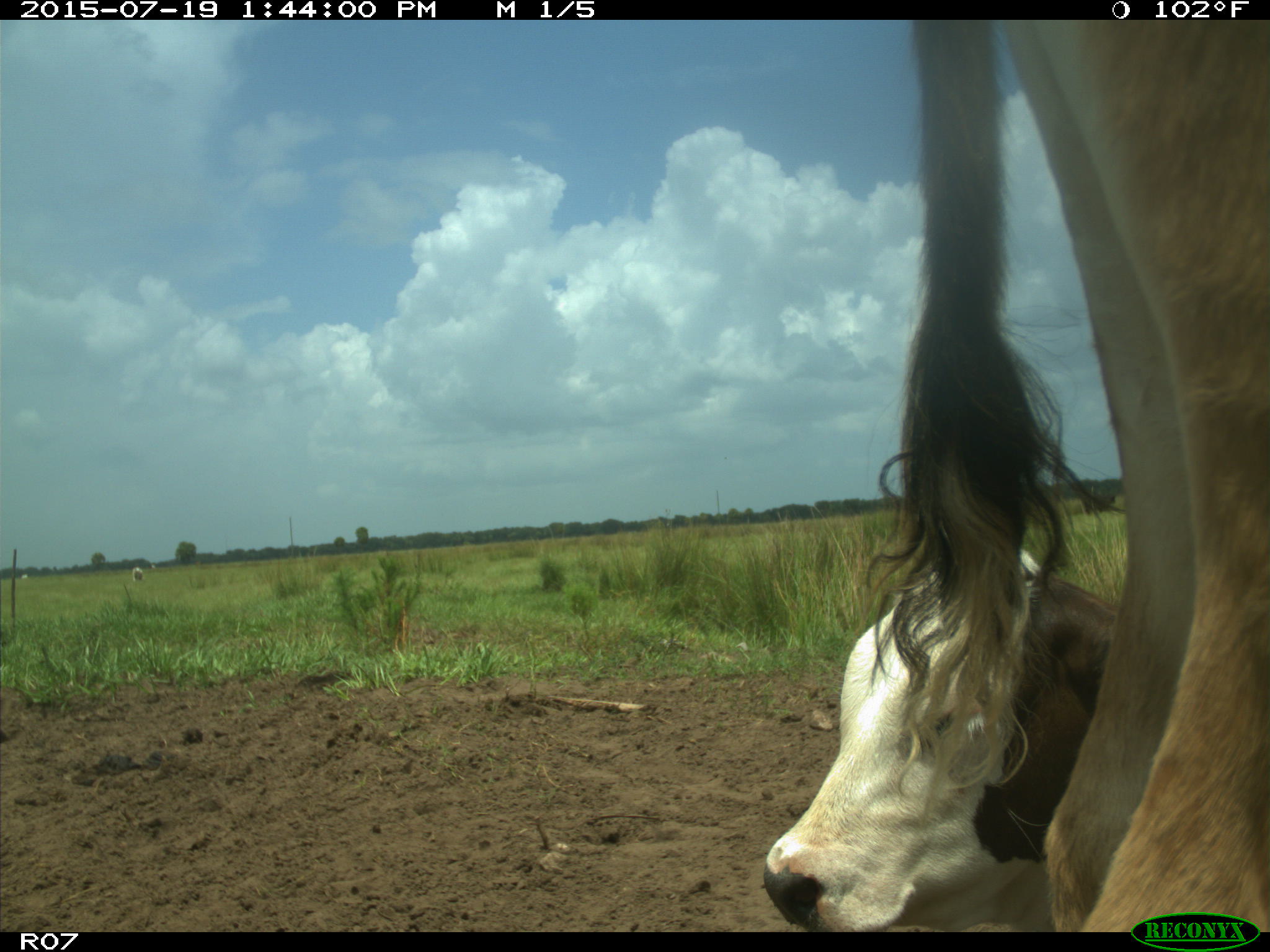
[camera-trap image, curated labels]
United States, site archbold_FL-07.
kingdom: Animalia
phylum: Chordata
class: Mammalia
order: Artiodactyla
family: Bovidae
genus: Bos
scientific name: Bos taurus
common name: domestic cow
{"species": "Bos taurus (domestic cow)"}